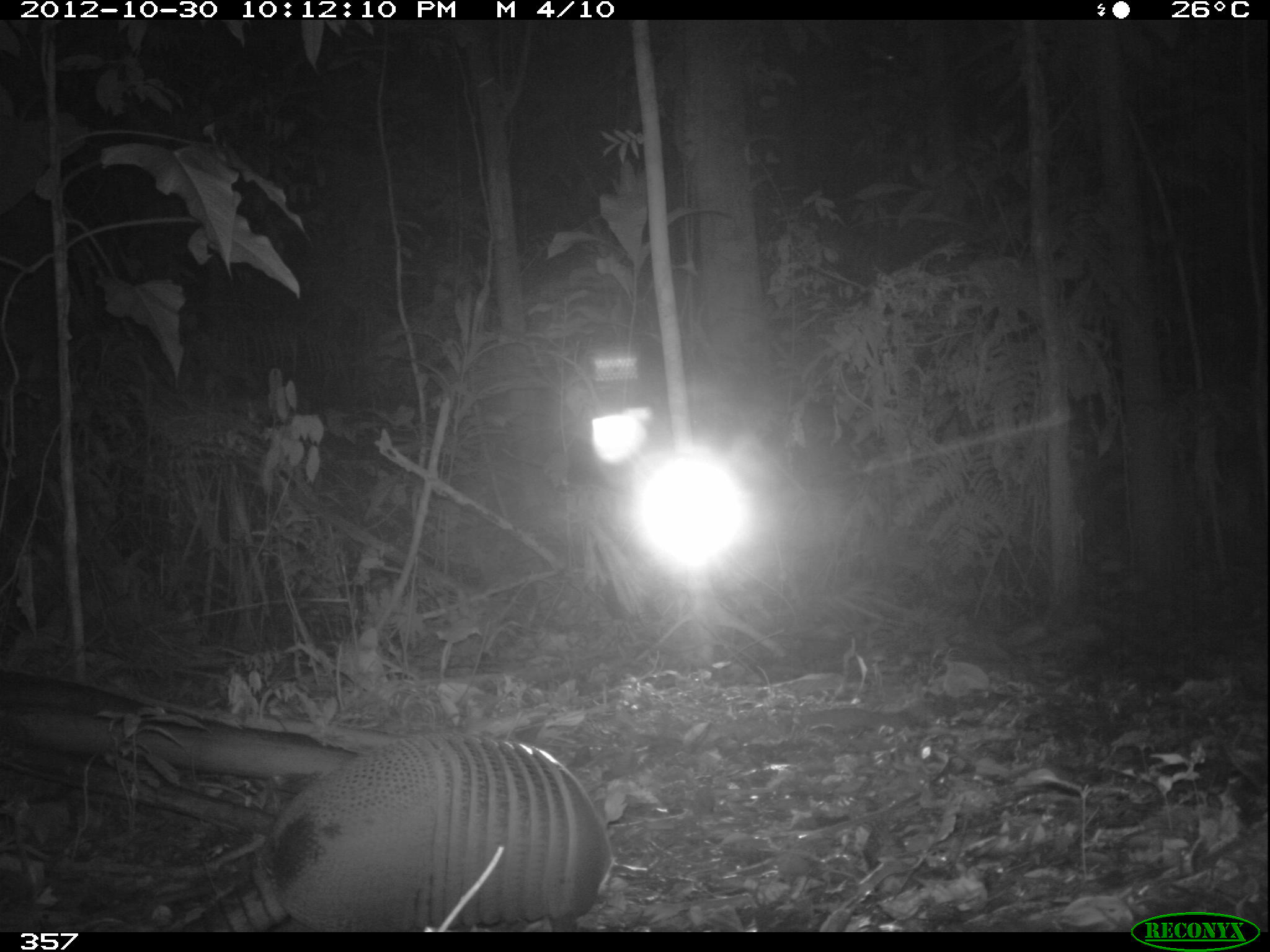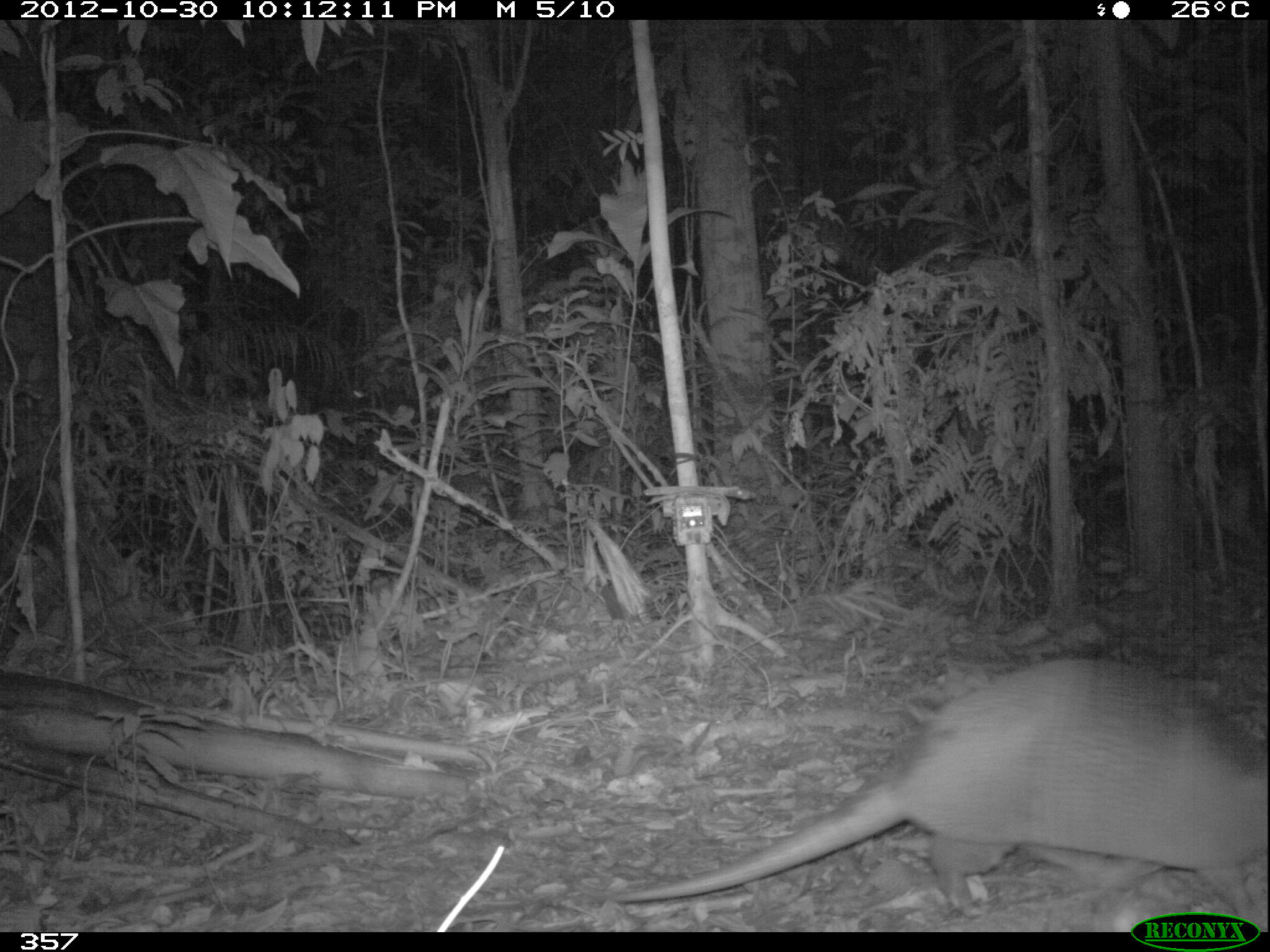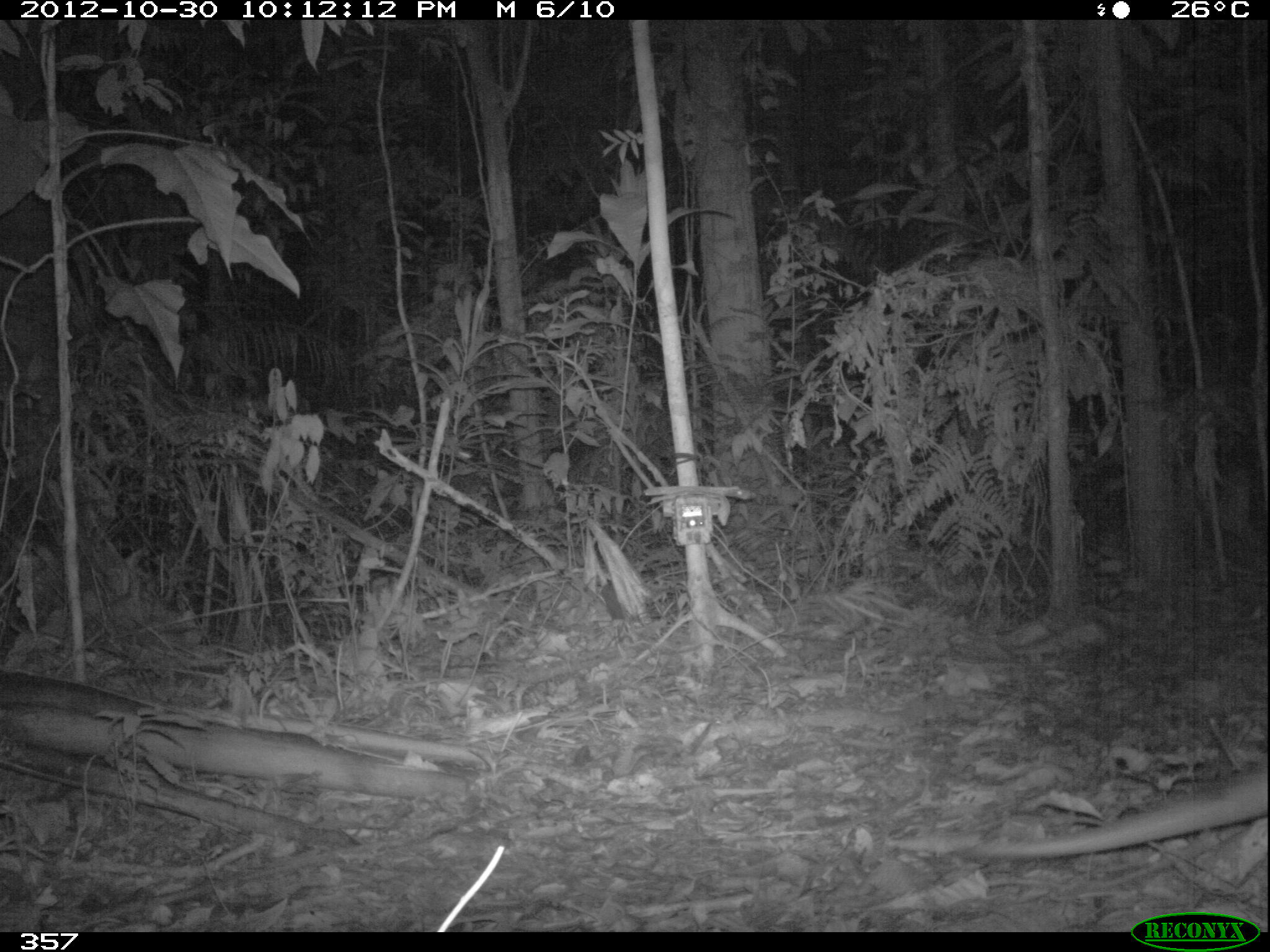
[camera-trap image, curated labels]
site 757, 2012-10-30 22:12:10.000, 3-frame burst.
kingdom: Animalia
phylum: Chordata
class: Mammalia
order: Cingulata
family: Dasypodidae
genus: Dasypus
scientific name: Dasypus novemcinctus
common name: nine-banded armadillo